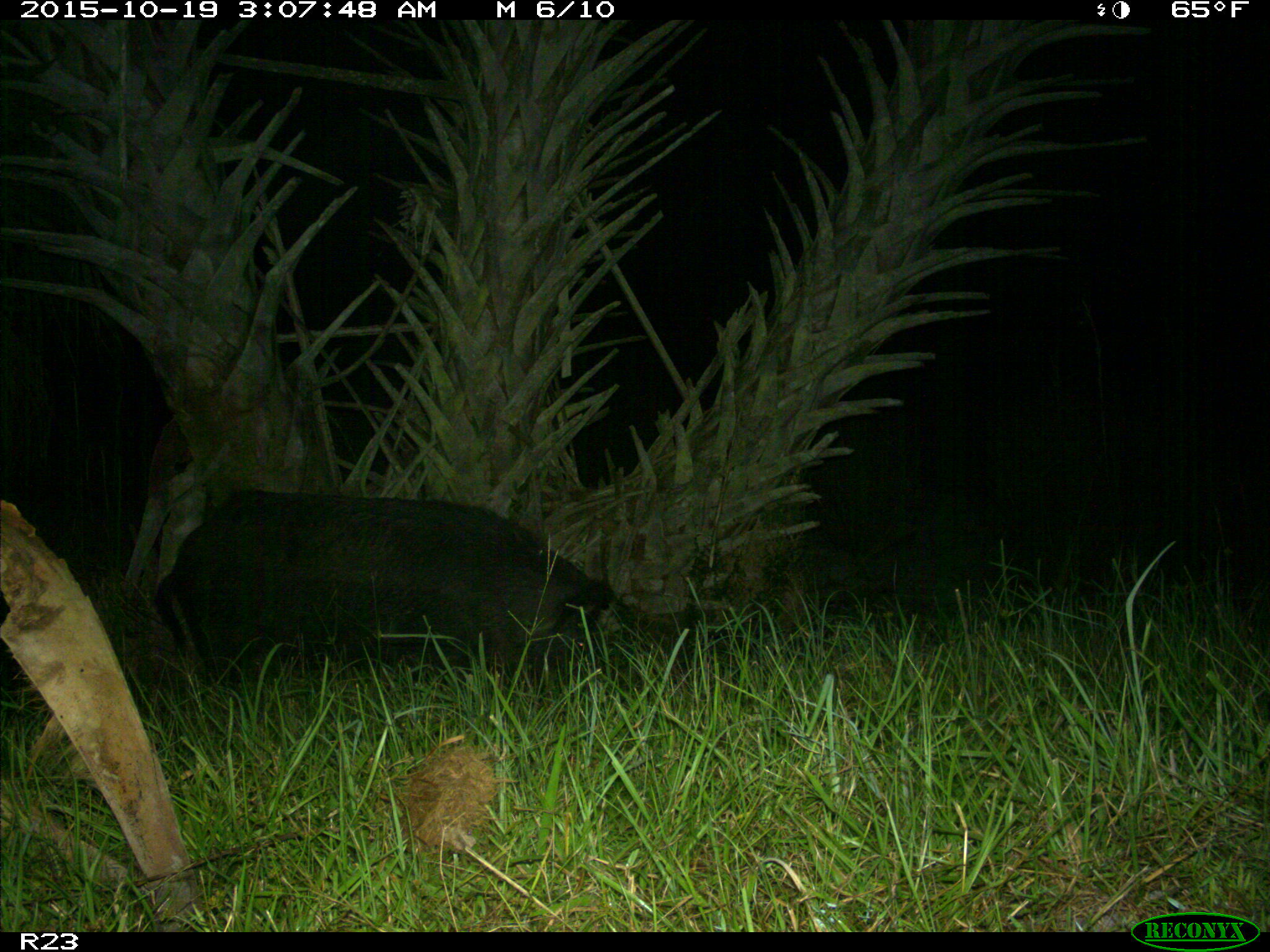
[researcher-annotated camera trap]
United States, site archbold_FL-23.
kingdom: Animalia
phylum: Chordata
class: Mammalia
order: Artiodactyla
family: Suidae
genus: Sus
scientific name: Sus scrofa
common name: wild boar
Sus scrofa (wild boar).